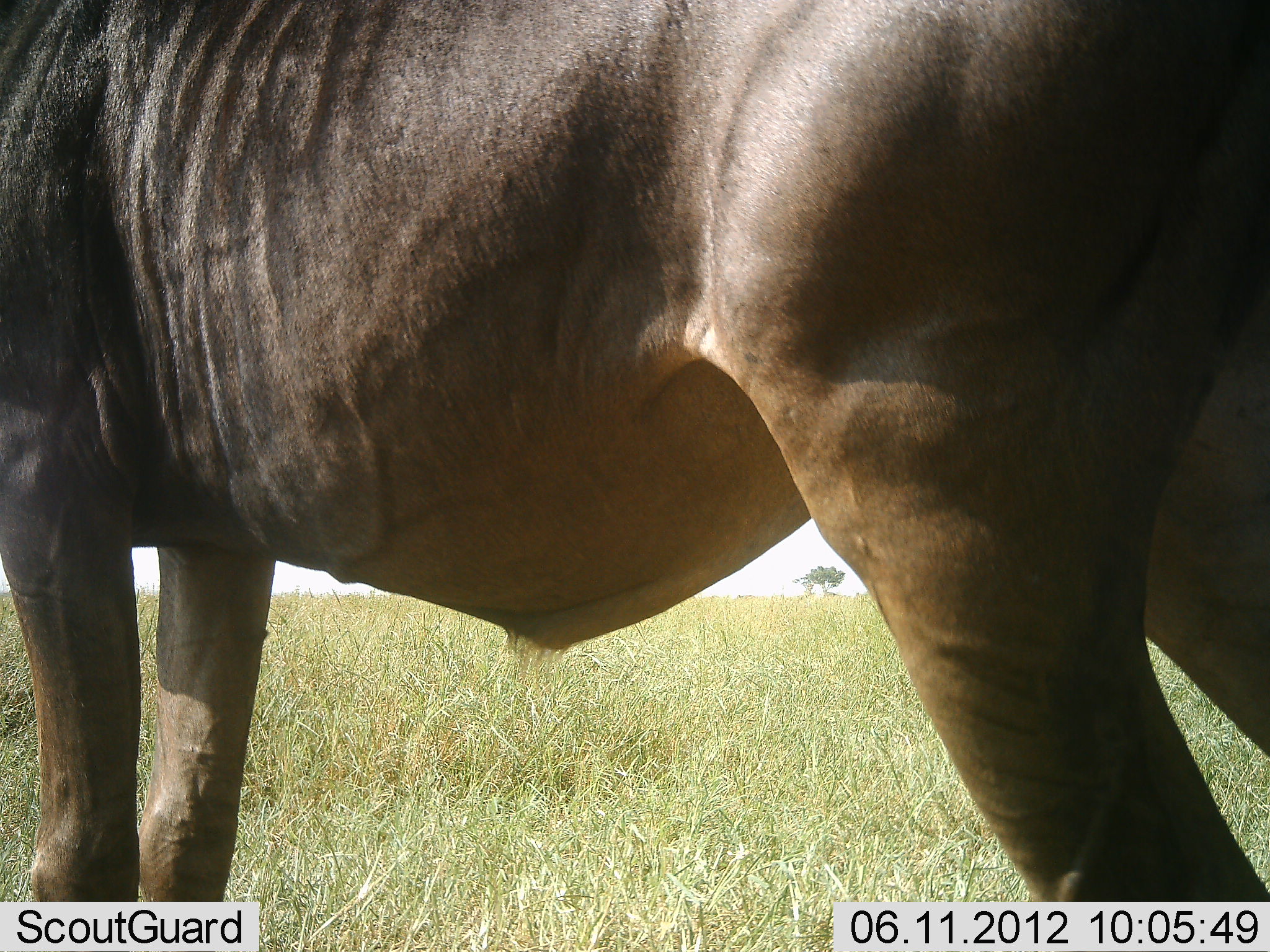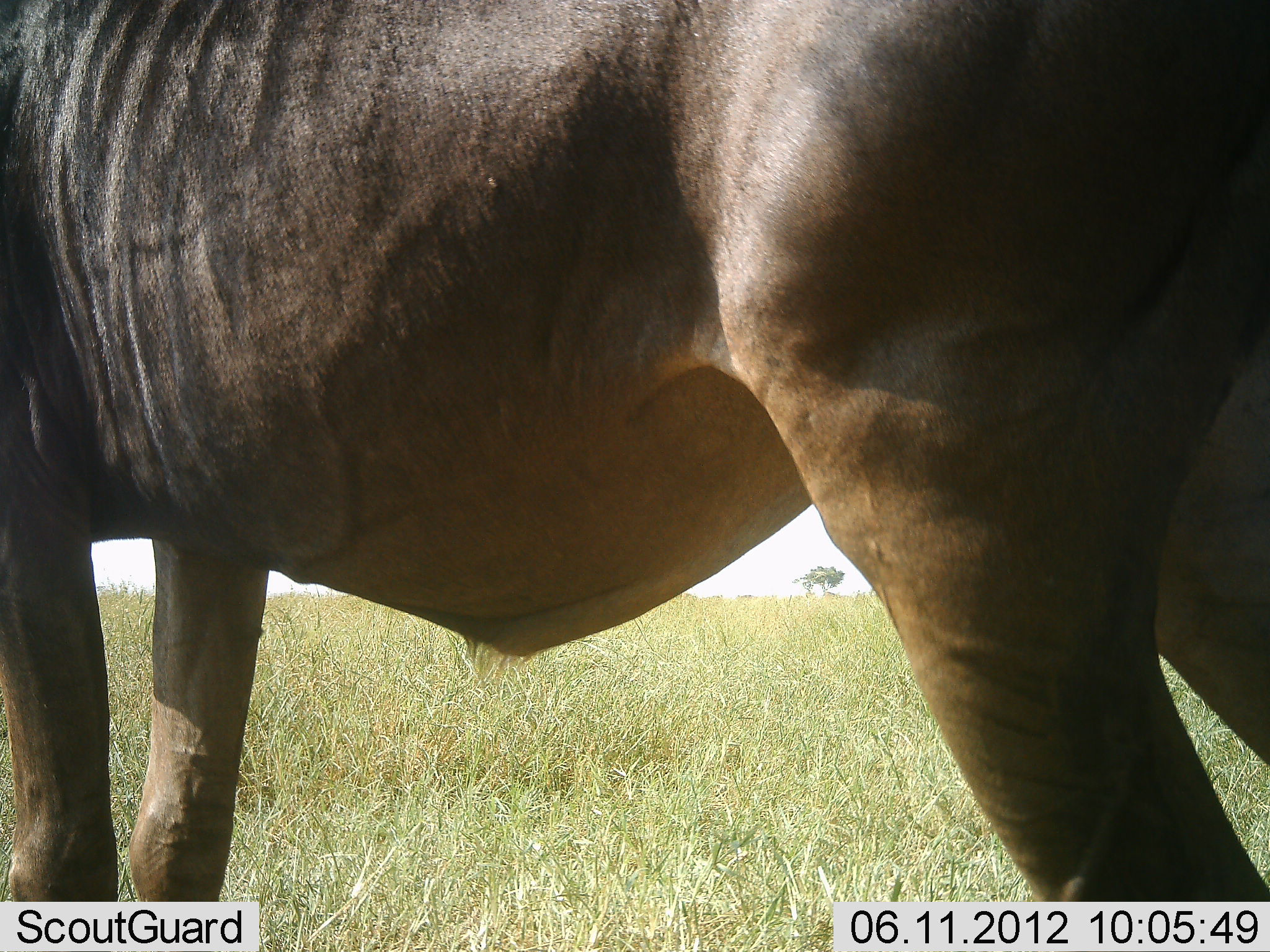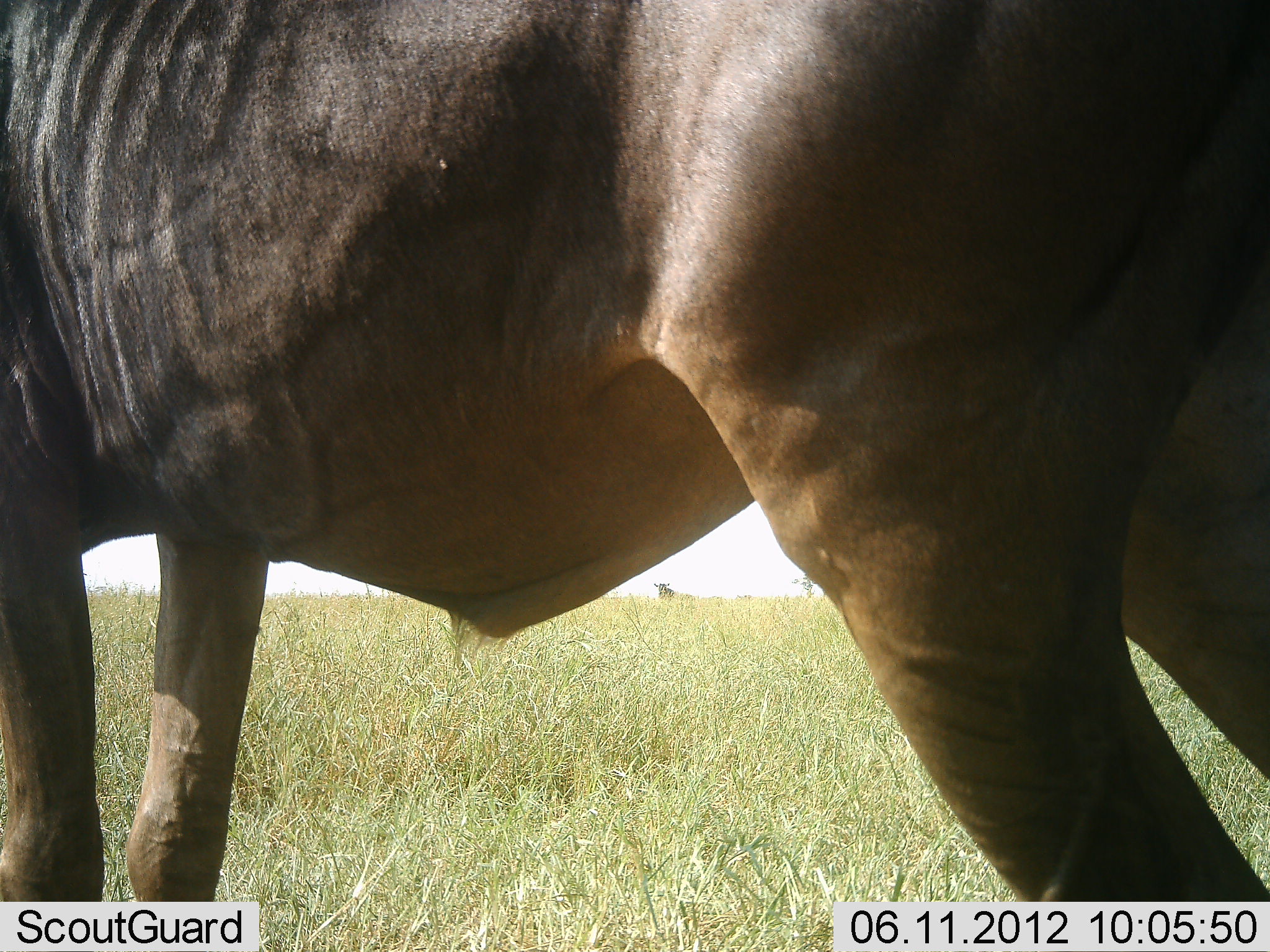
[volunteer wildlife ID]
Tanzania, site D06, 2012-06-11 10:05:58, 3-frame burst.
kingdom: Animalia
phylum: Chordata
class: Mammalia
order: Artiodactyla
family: Bovidae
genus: Connochaetes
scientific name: Connochaetes taurinus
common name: blue wildebeest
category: wildebeest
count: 1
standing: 100%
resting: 0%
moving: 0%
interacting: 0%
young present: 0%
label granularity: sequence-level